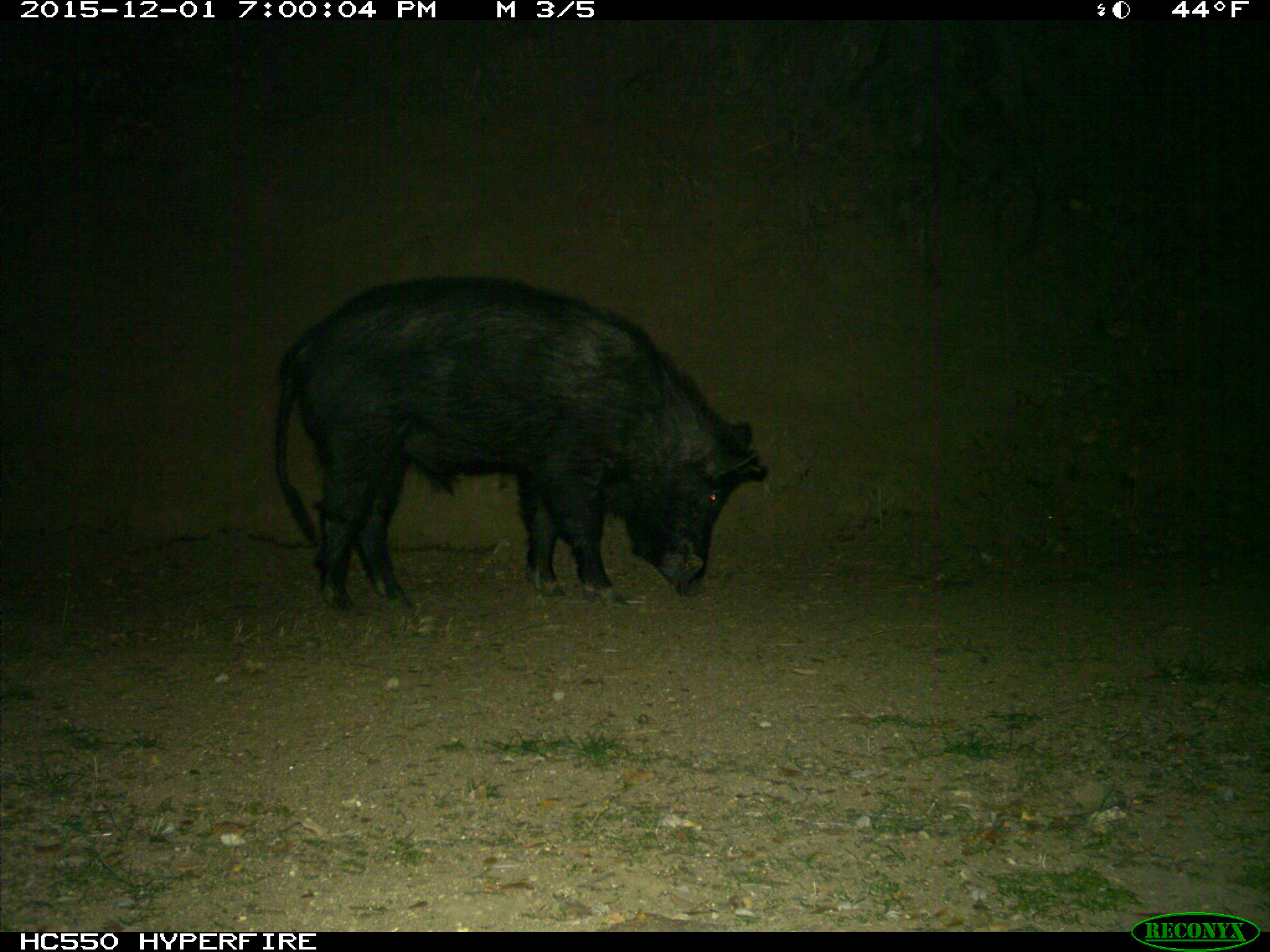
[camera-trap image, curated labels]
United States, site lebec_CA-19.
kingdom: Animalia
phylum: Chordata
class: Mammalia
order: Artiodactyla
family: Suidae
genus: Sus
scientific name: Sus scrofa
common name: wild boar